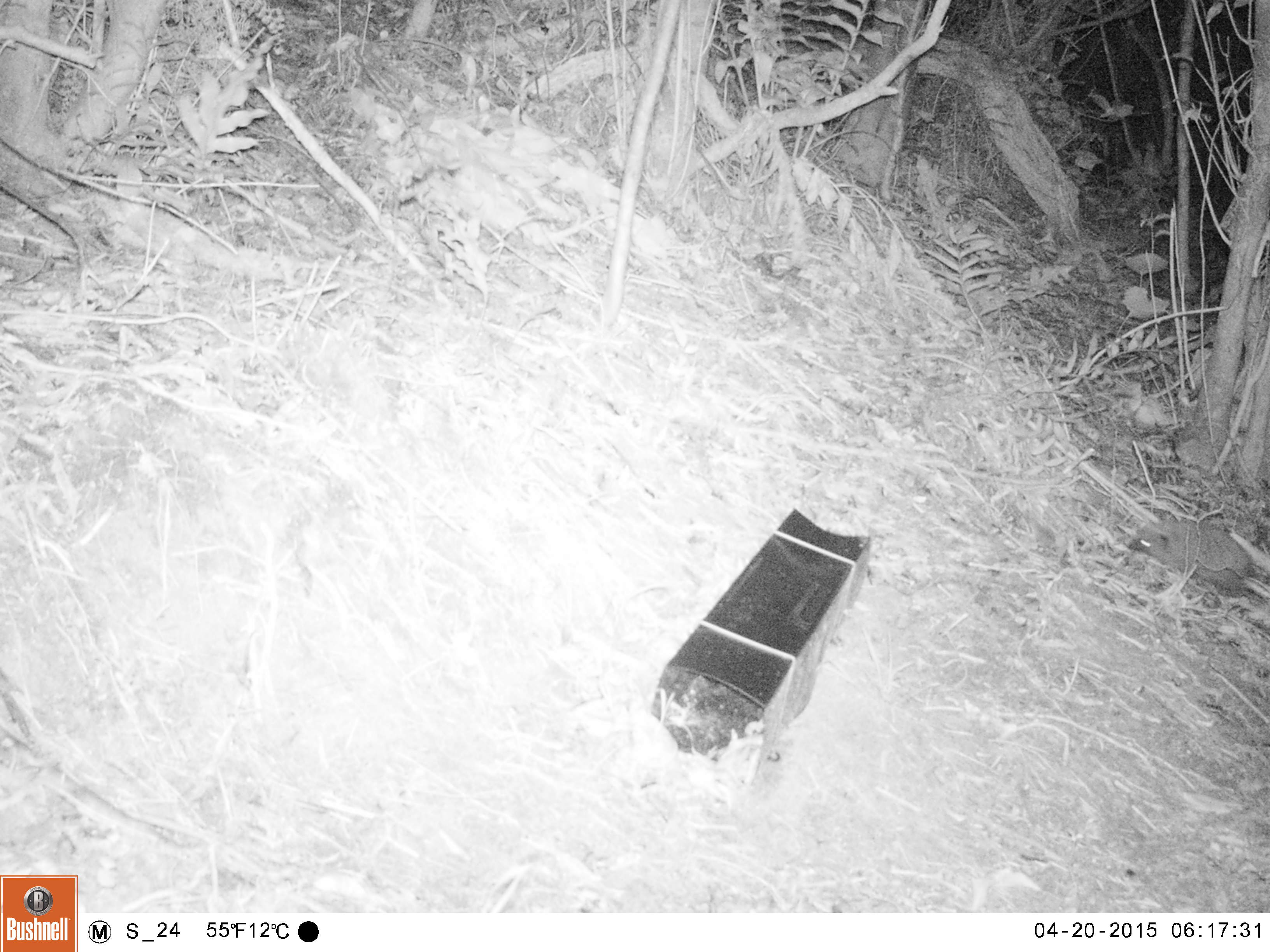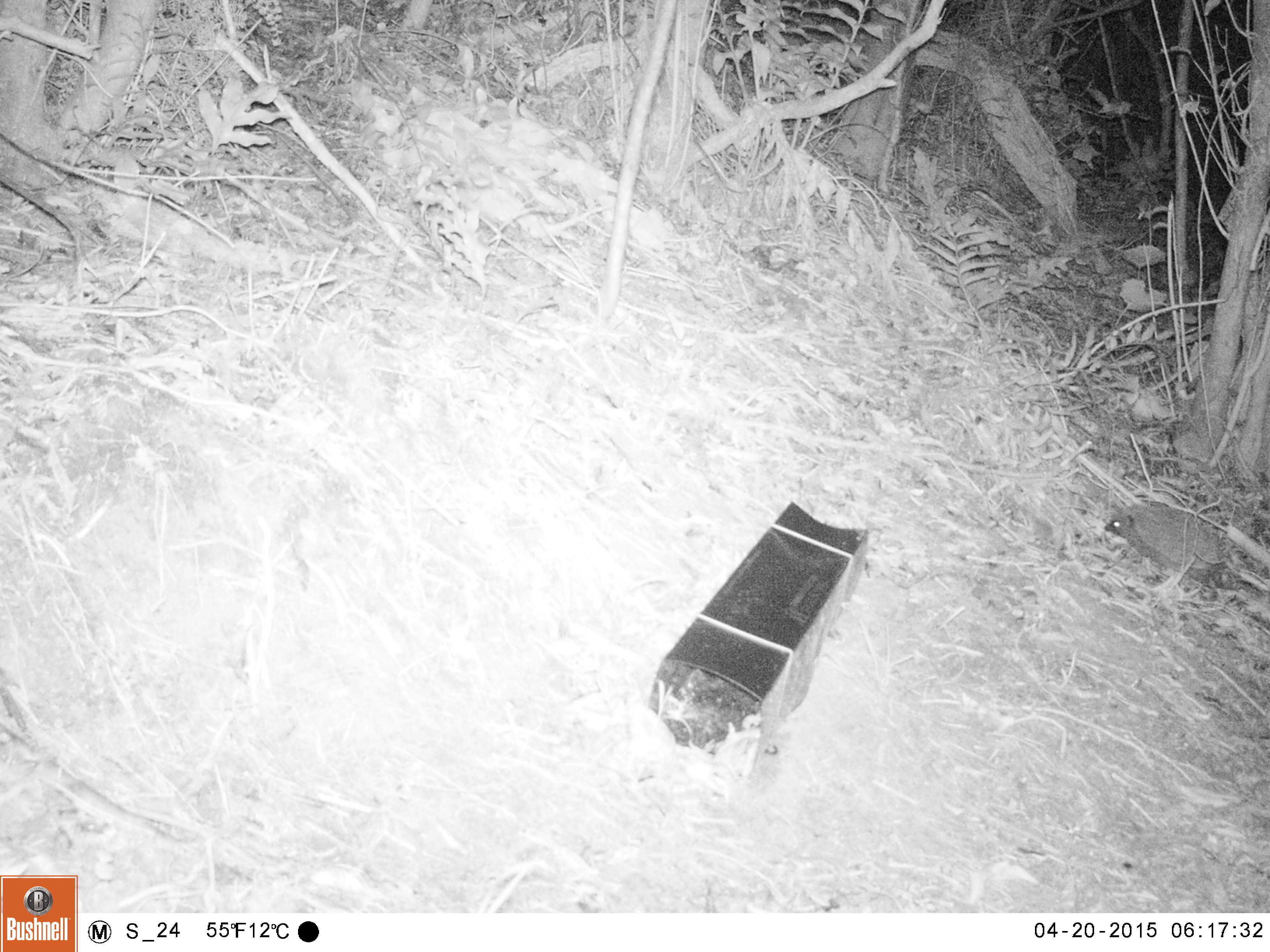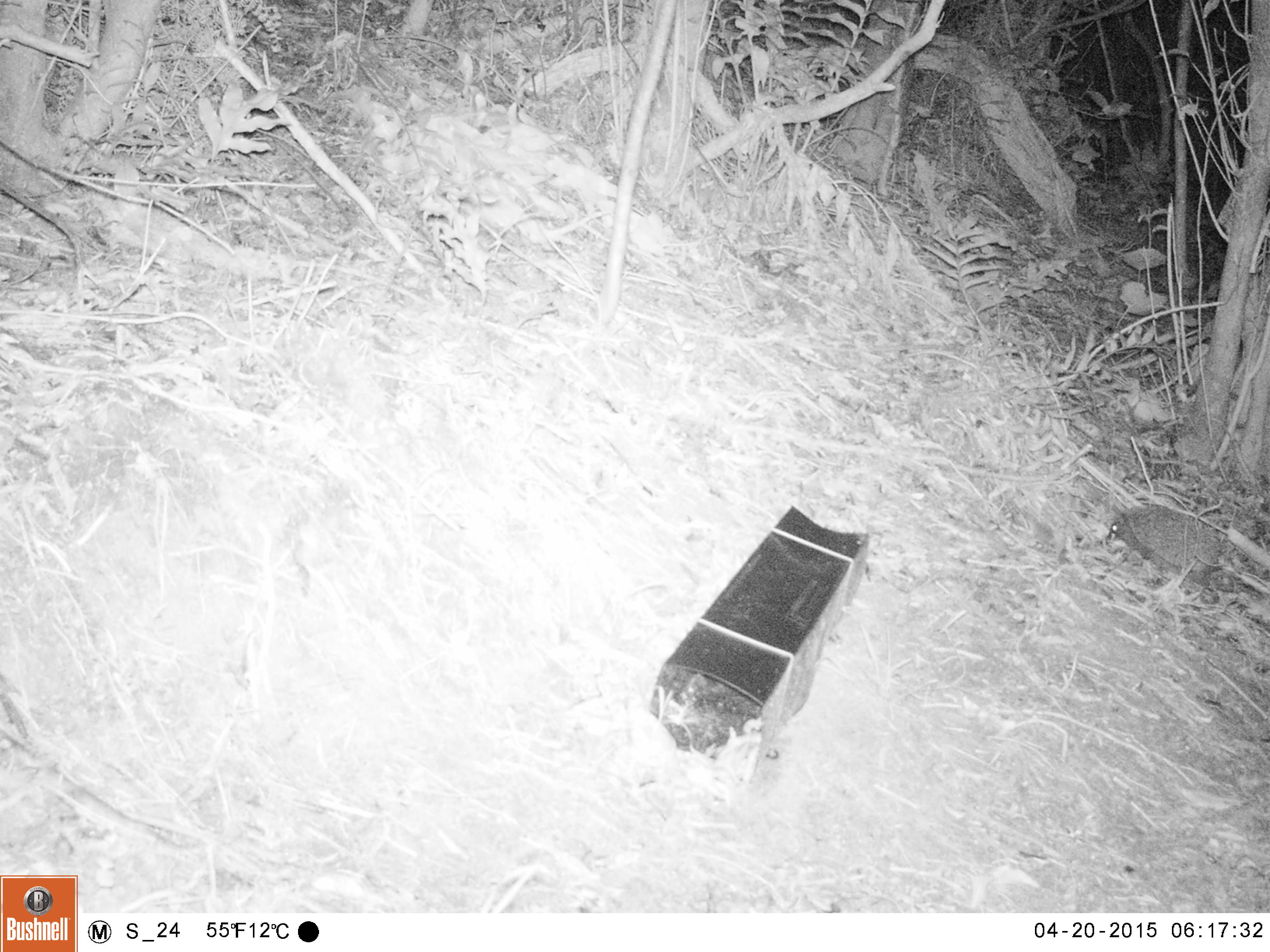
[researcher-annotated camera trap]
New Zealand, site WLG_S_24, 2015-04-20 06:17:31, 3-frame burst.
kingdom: Animalia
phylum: Chordata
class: Mammalia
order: Eulipotyphla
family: Erinaceidae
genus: Erinaceus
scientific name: Erinaceus europaeus europaeus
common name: european hedgehog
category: hedgehog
Hedgehog (european hedgehog) (Erinaceus europaeus europaeus).